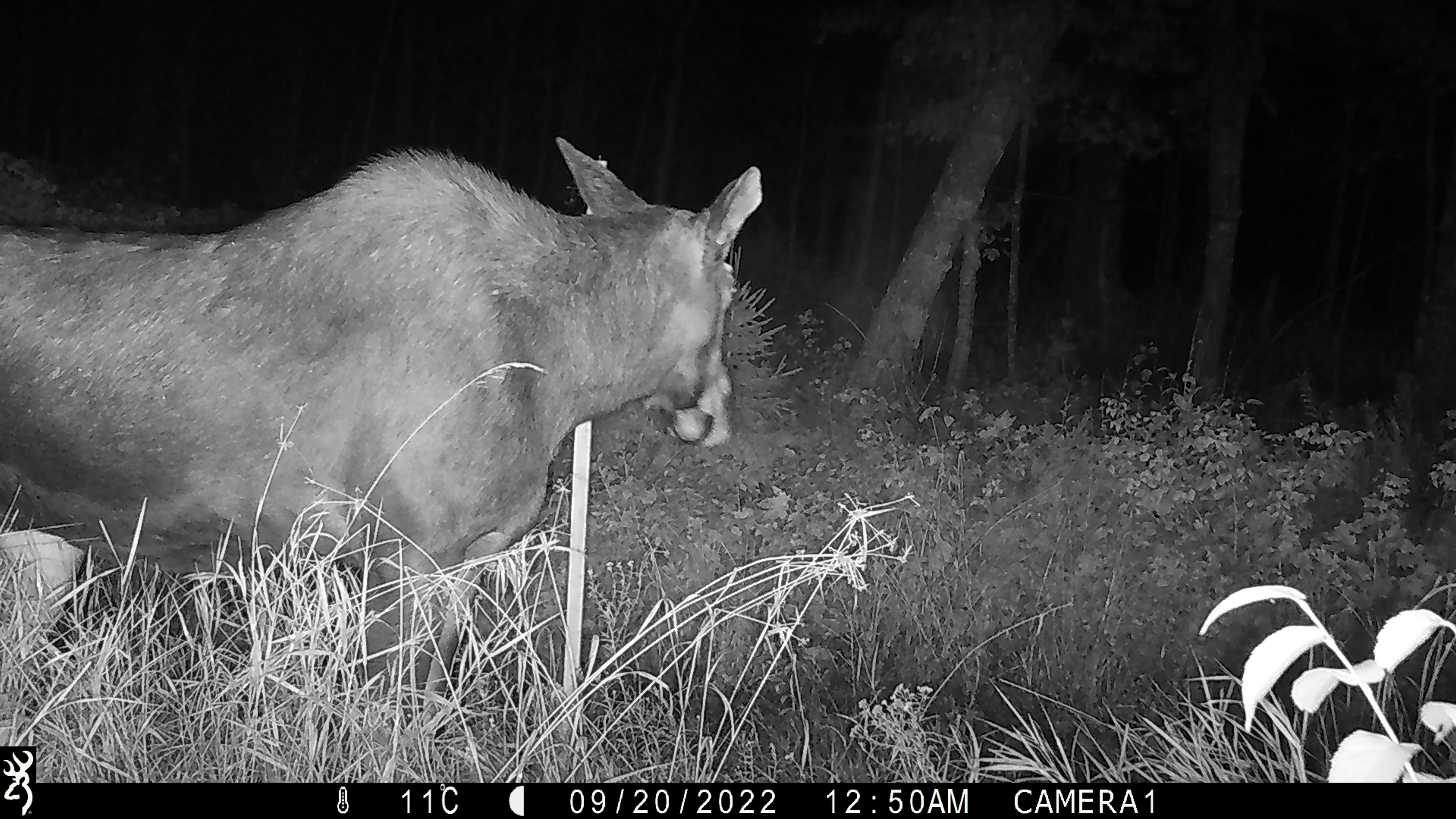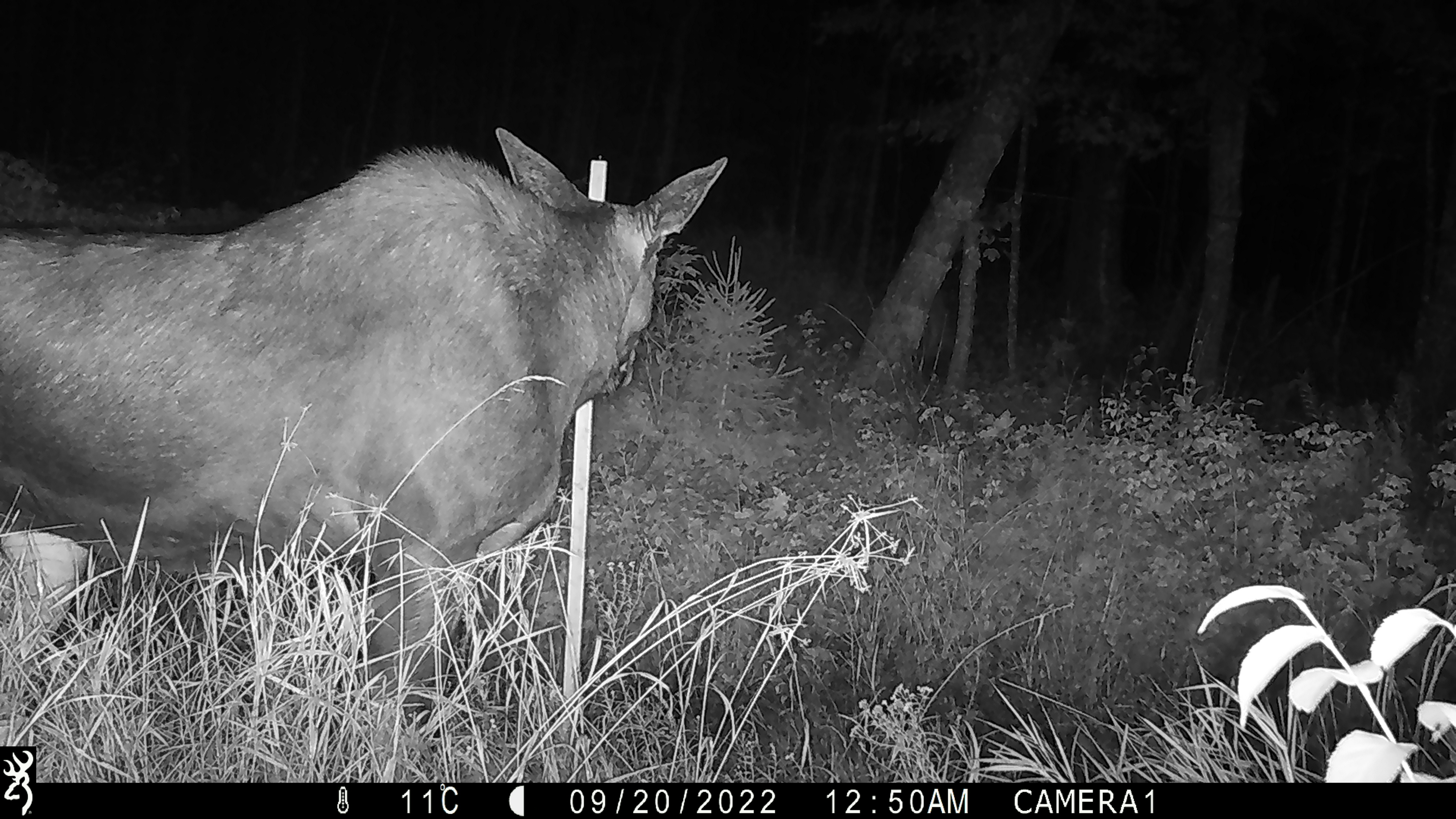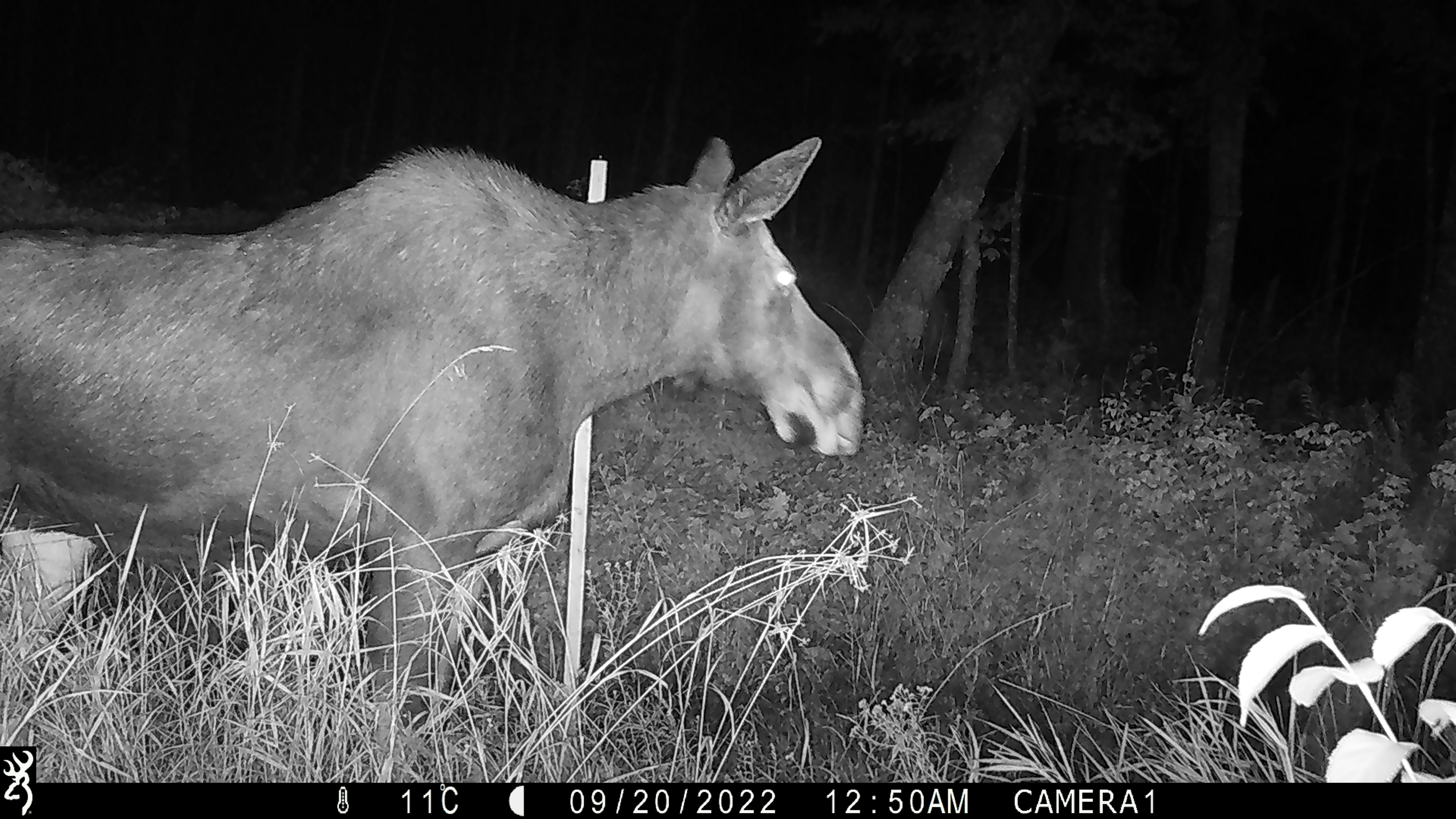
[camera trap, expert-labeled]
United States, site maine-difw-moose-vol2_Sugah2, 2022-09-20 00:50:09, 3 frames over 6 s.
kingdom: Animalia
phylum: Chordata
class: Mammalia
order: Artiodactyla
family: Cervidae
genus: Alces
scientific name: Alces alces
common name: moose